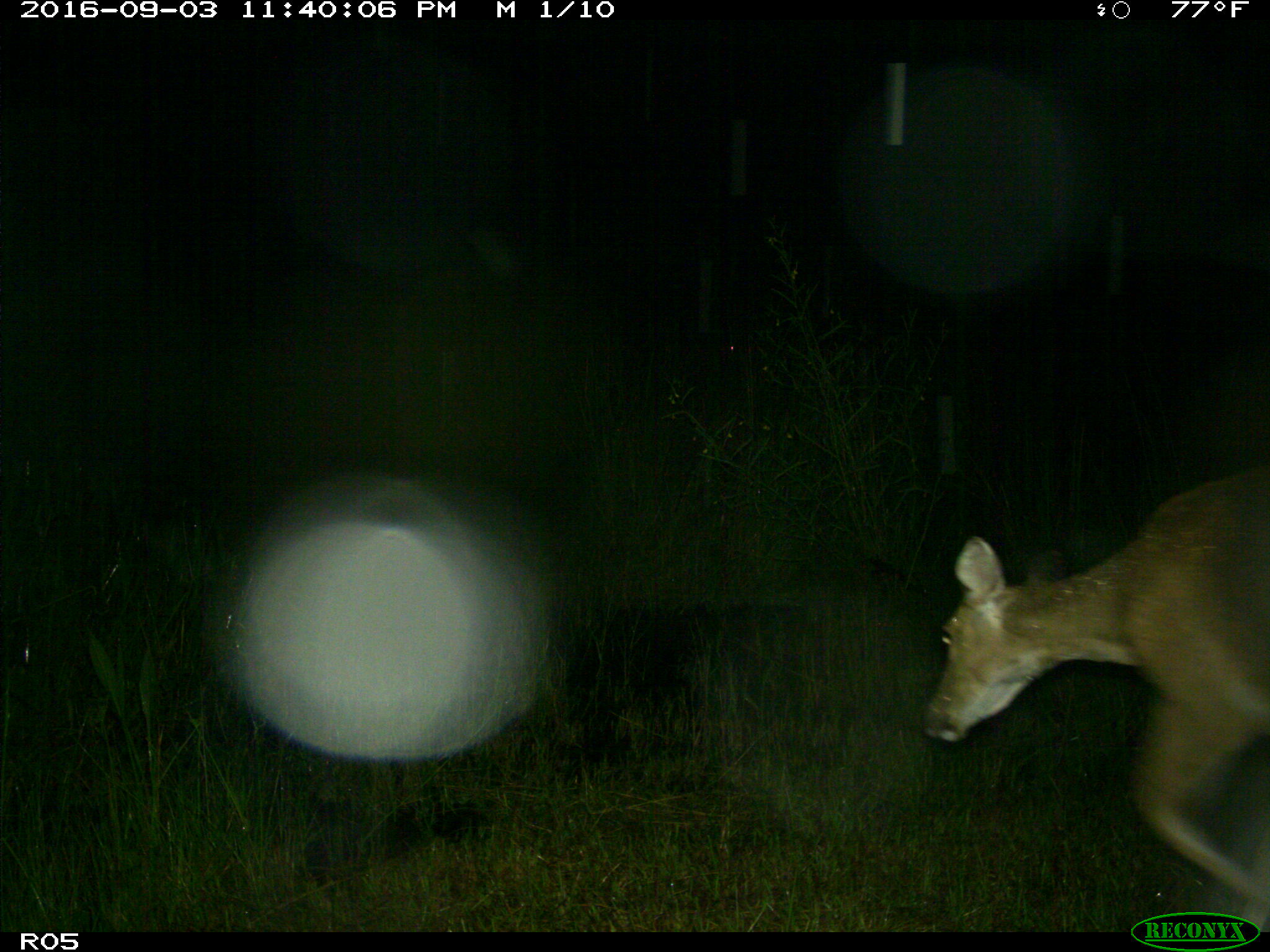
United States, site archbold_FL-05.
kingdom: Animalia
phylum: Chordata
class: Mammalia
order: Artiodactyla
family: Cervidae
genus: Odocoileus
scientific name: Odocoileus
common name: deer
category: unidentified deer